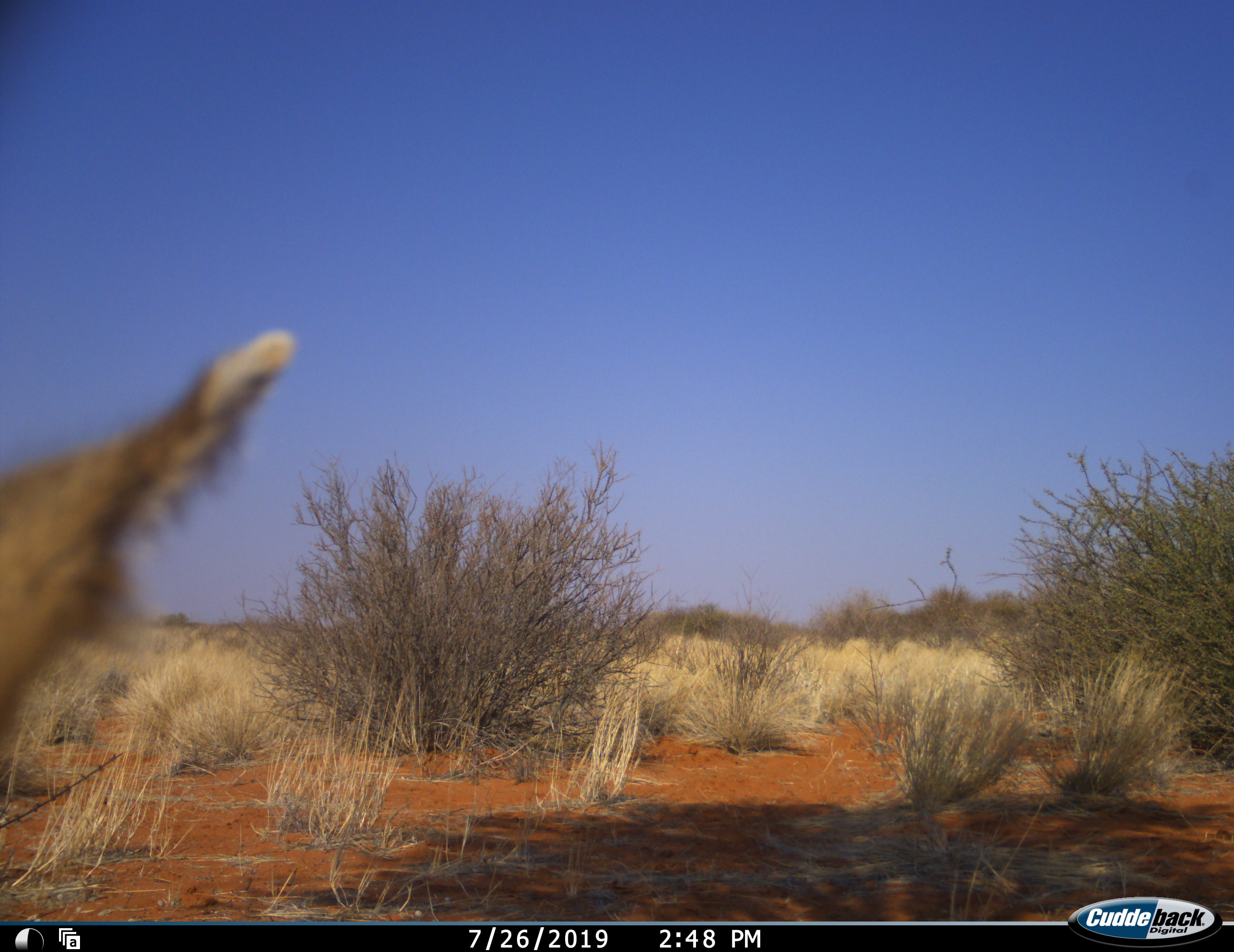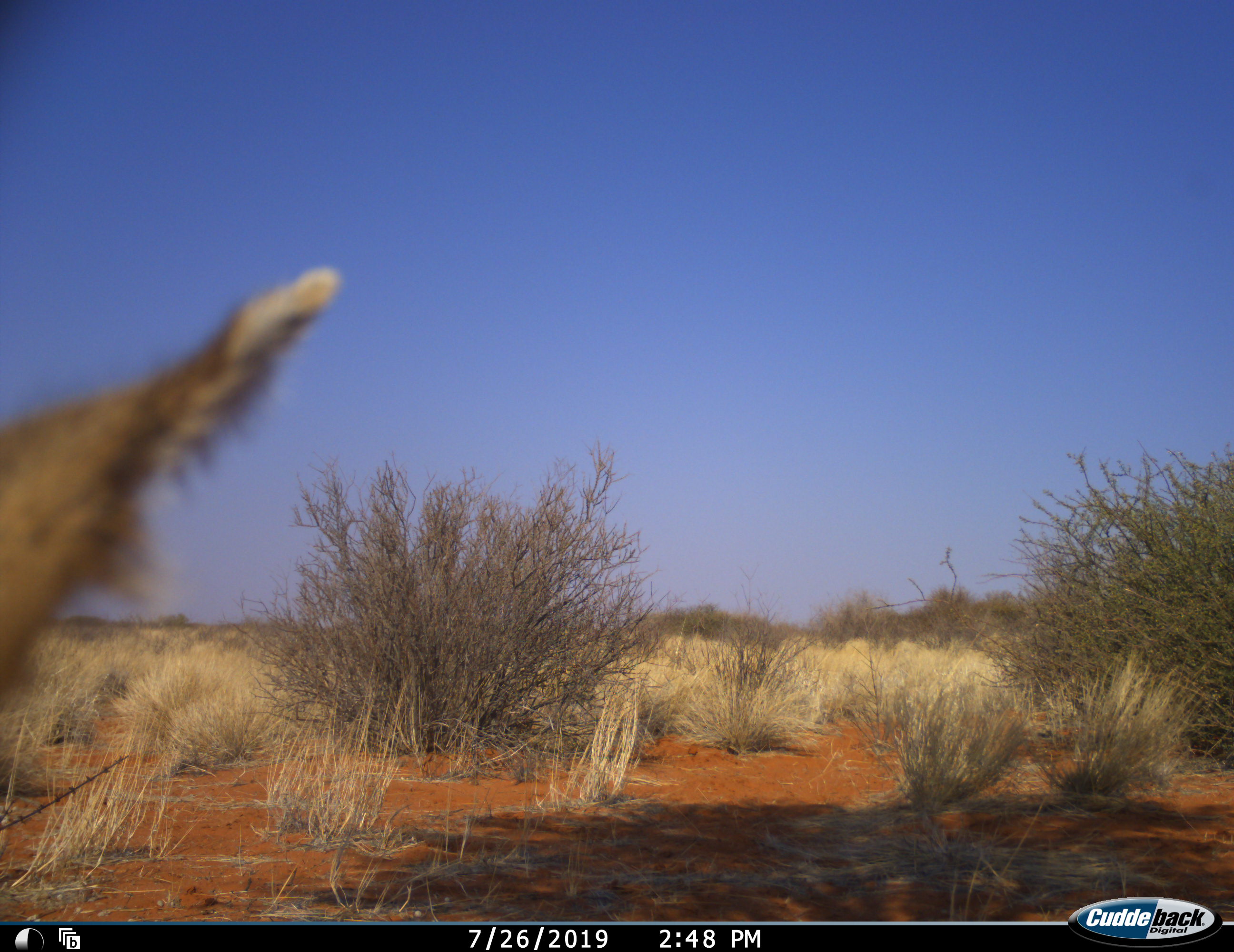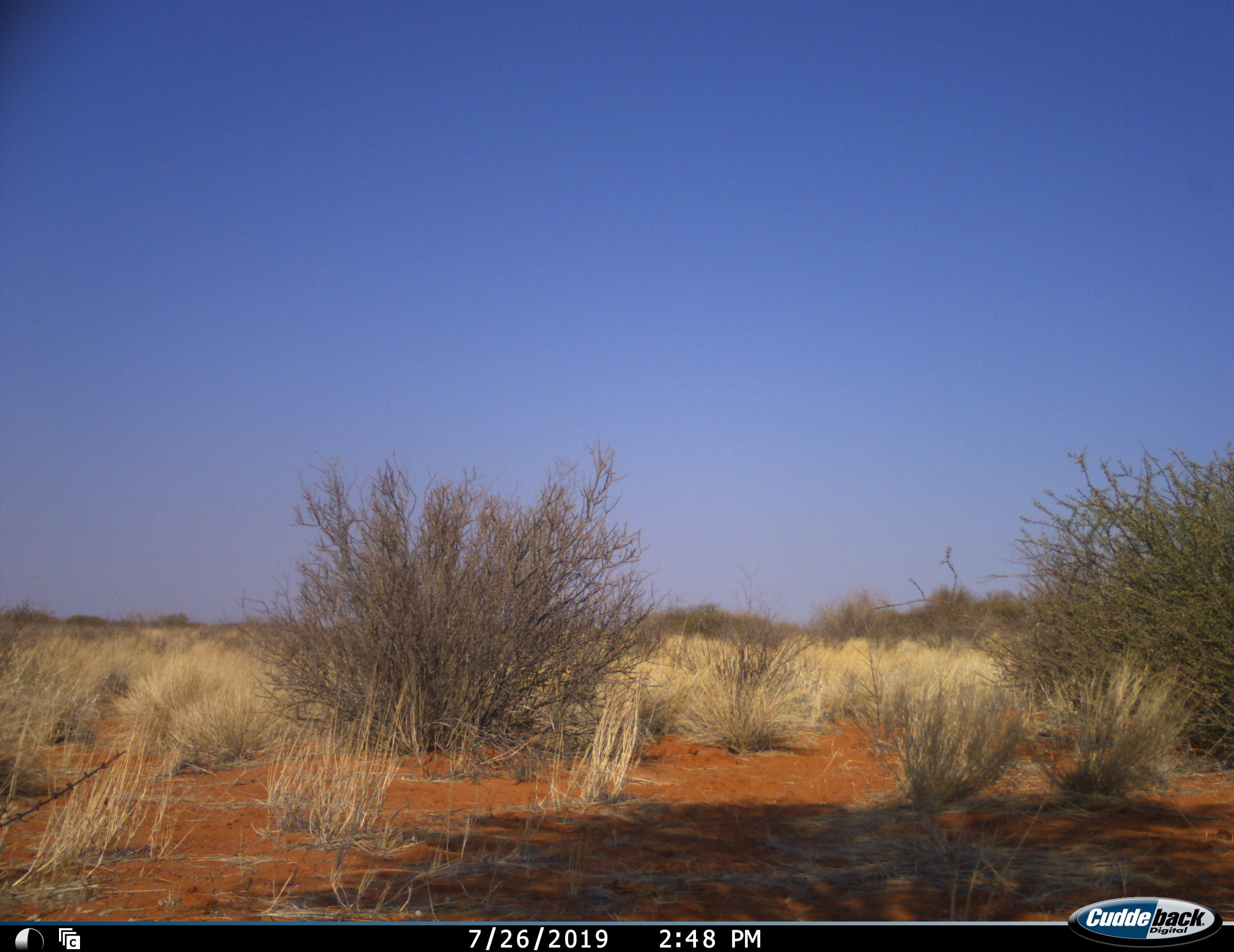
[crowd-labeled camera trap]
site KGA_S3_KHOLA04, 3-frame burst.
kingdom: Animalia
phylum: Chordata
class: Mammalia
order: Artiodactyla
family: Bovidae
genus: Antidorcas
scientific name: Antidorcas marsupialis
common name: springbok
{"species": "springbok (Antidorcas marsupialis)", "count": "1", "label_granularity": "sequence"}